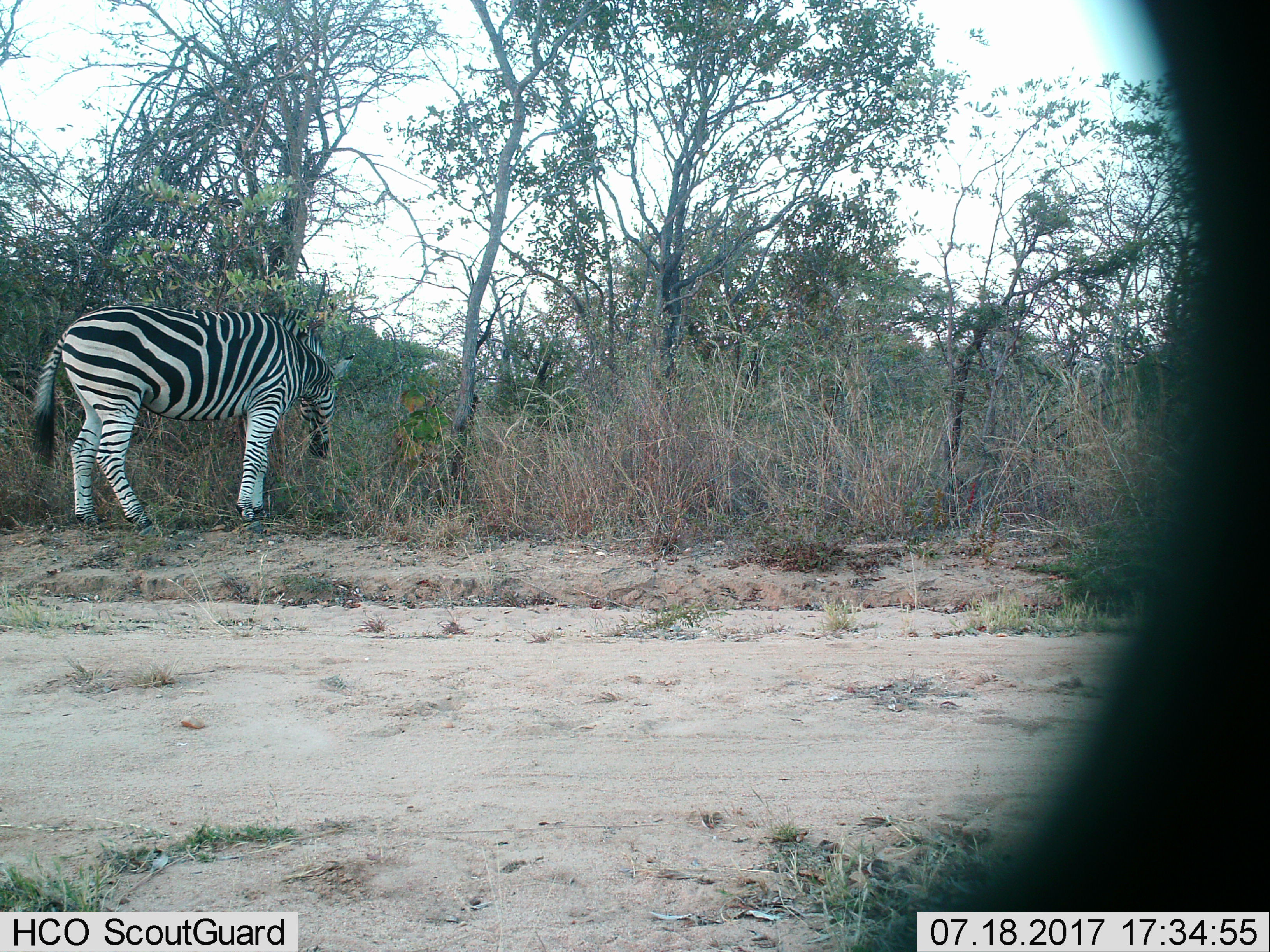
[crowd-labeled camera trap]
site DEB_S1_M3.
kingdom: Animalia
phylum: Chordata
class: Mammalia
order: Perissodactyla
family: Equidae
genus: Equus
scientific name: Equus quagga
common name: plains zebra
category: zebraplains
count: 1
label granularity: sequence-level